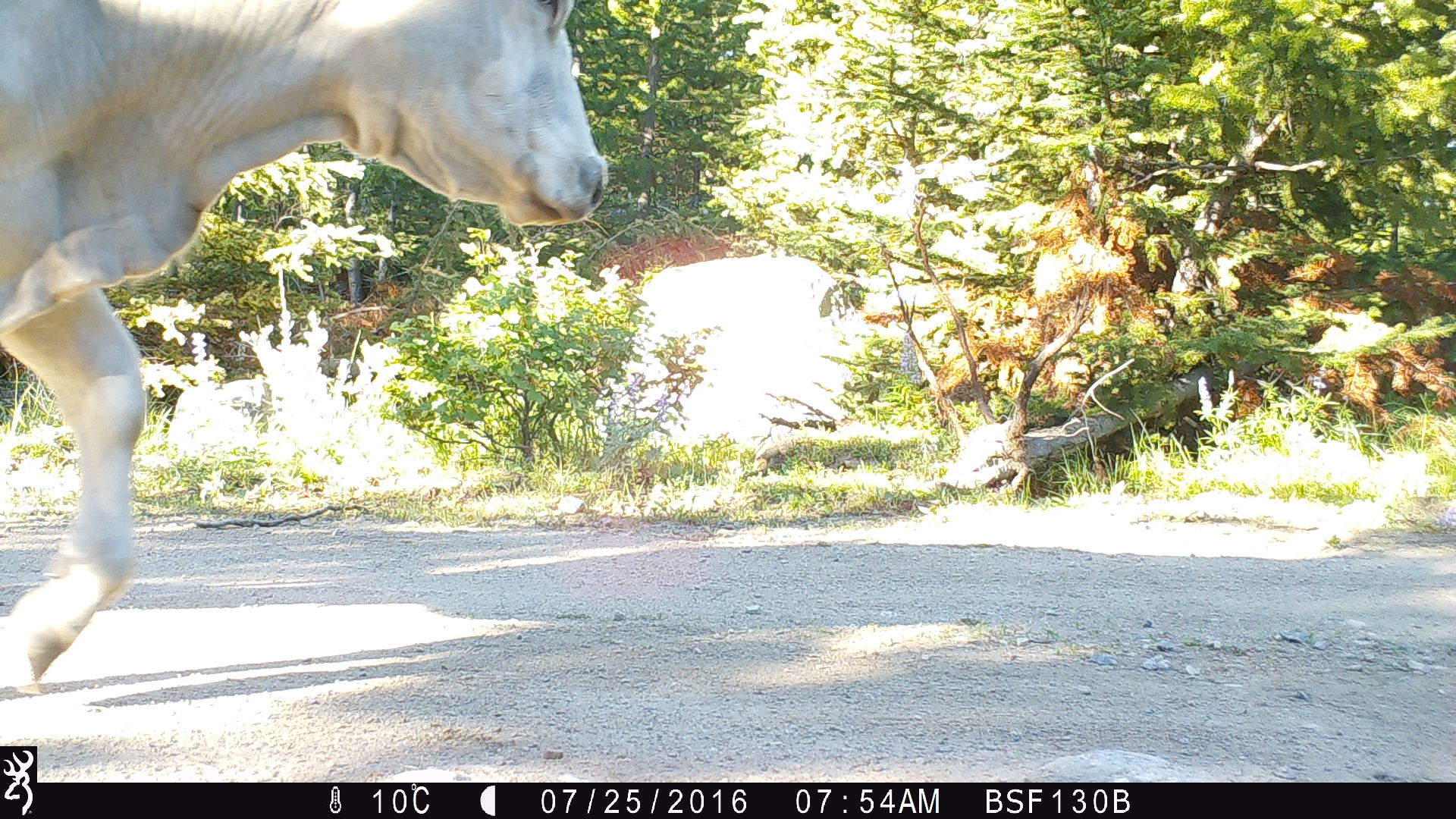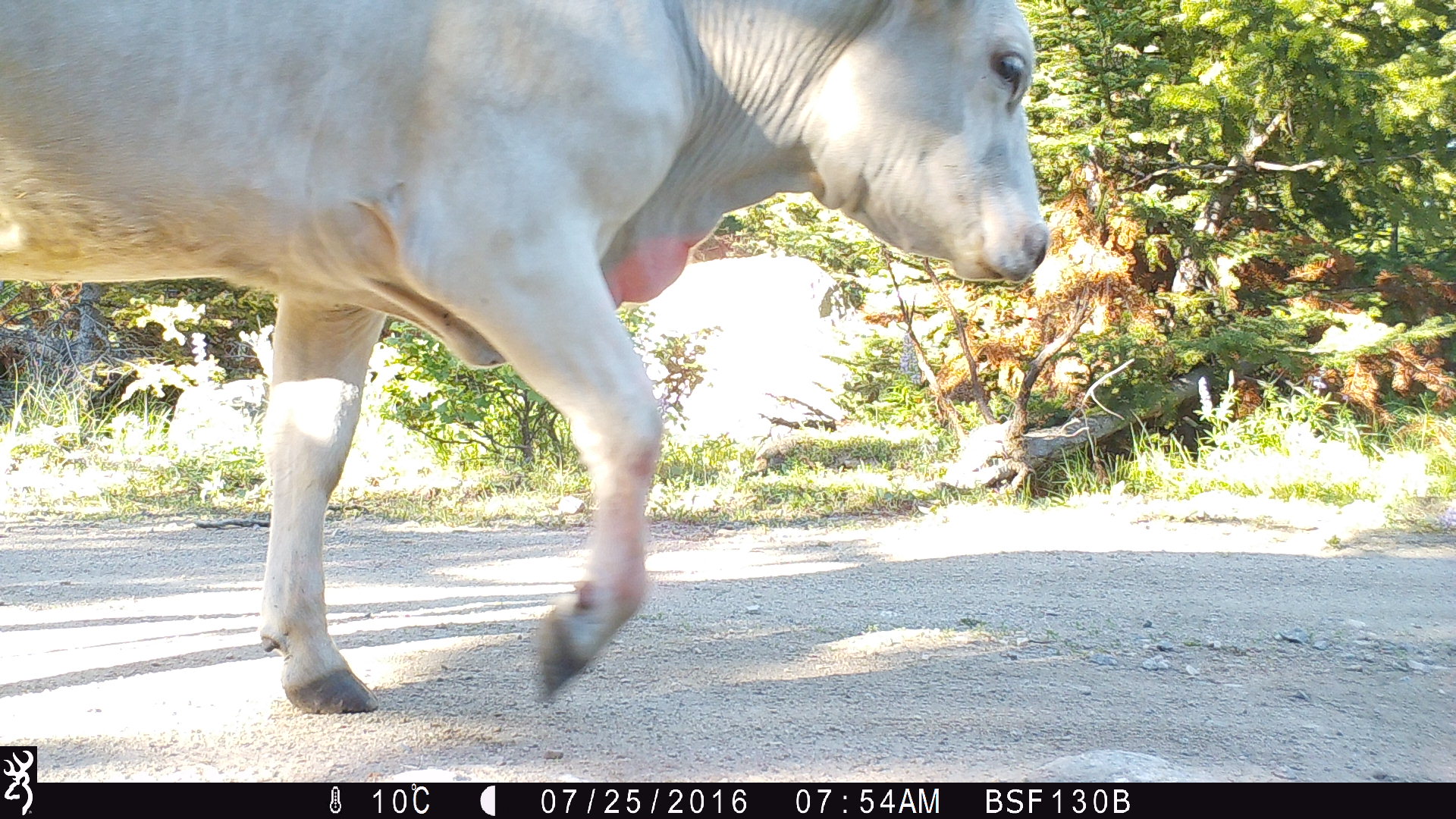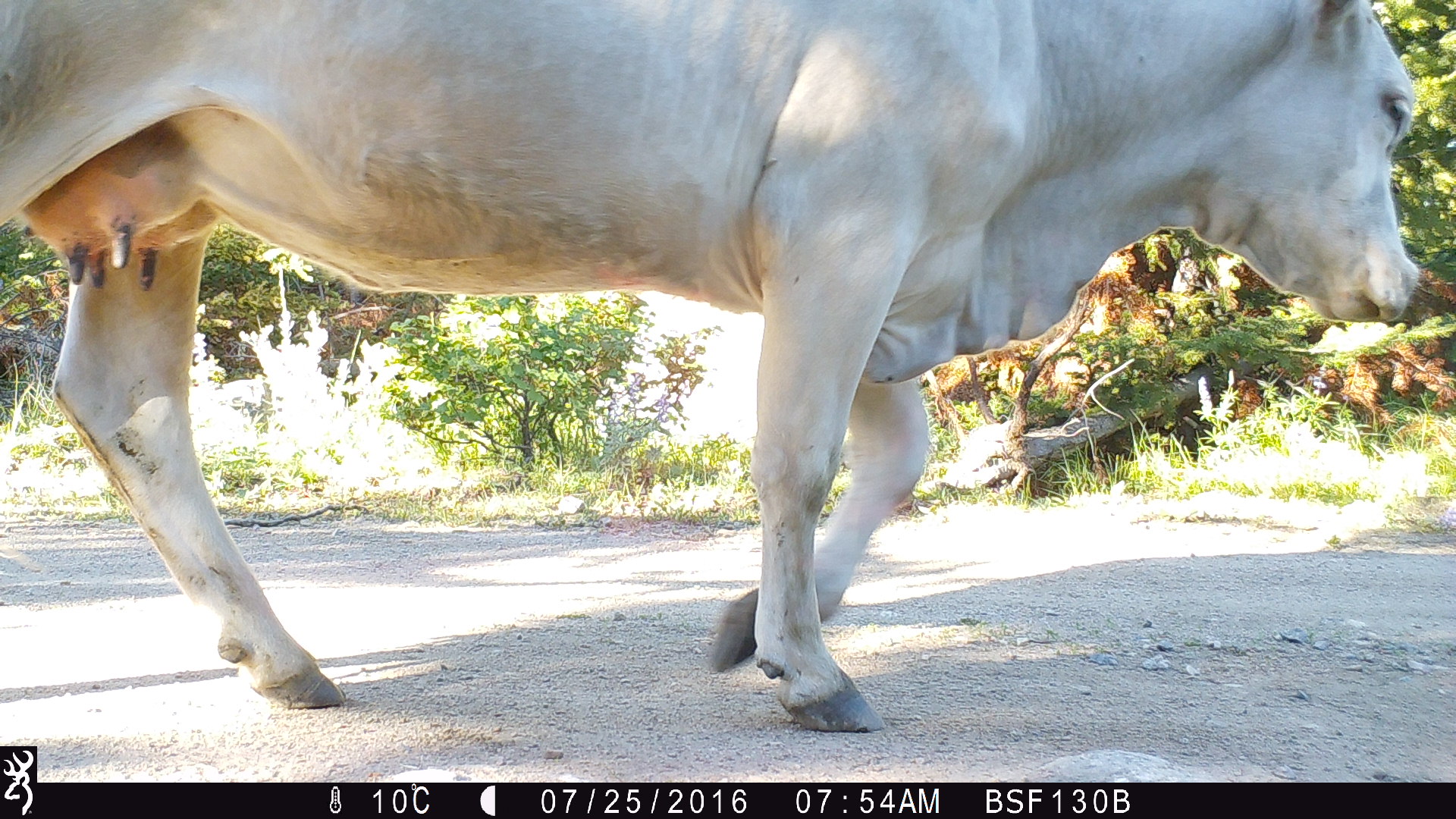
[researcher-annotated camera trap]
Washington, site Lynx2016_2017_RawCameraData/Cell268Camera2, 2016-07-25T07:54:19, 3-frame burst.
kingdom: Animalia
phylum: Chordata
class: Mammalia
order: Artiodactyla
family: Bovidae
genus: Bos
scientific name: Bos taurus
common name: domestic cattle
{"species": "domestic cattle (Bos taurus)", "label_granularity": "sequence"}